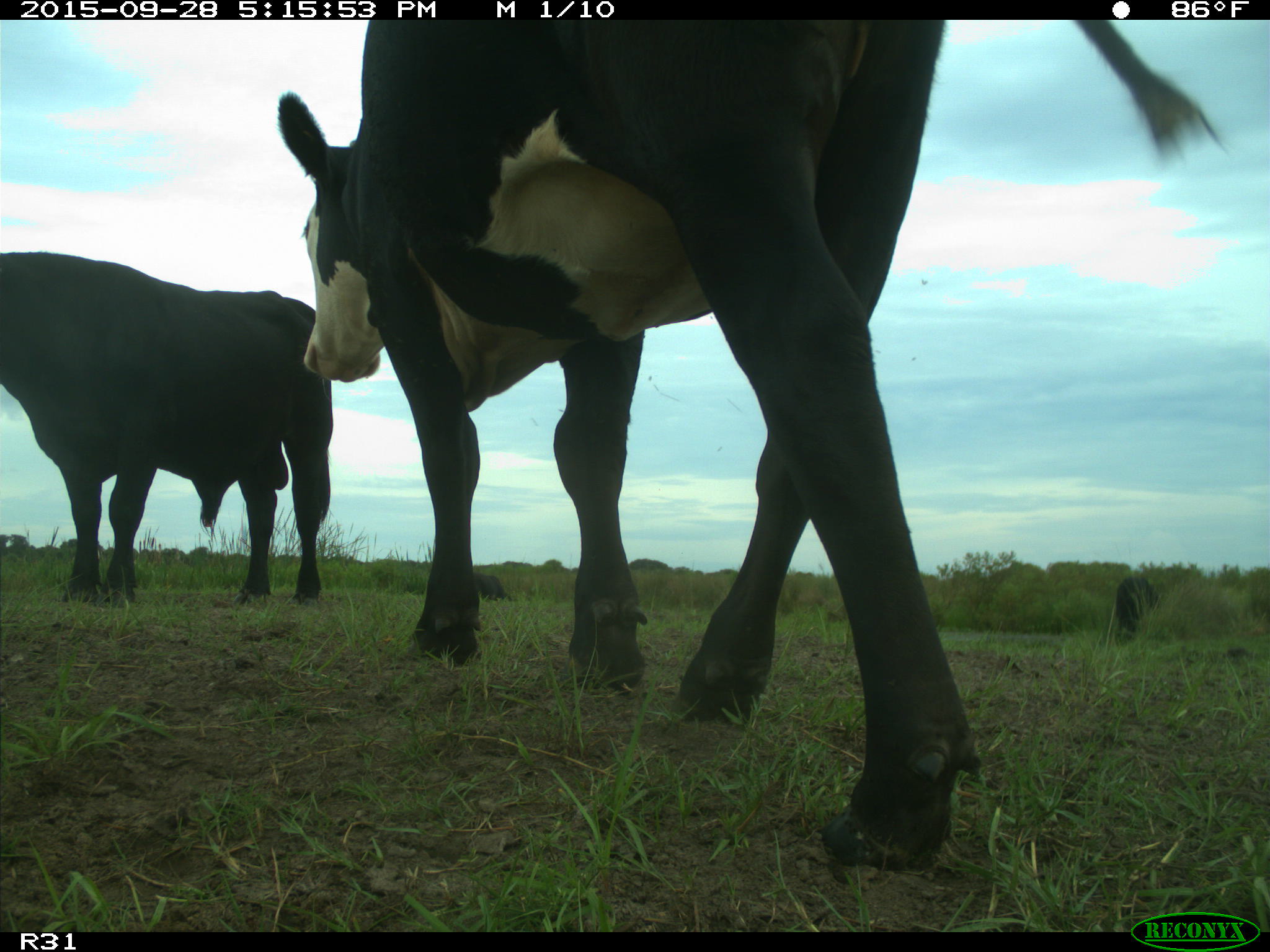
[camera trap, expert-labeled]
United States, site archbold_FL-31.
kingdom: Animalia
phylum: Chordata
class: Mammalia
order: Artiodactyla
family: Bovidae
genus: Bos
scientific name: Bos taurus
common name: domestic cow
Bos taurus (domestic cow).